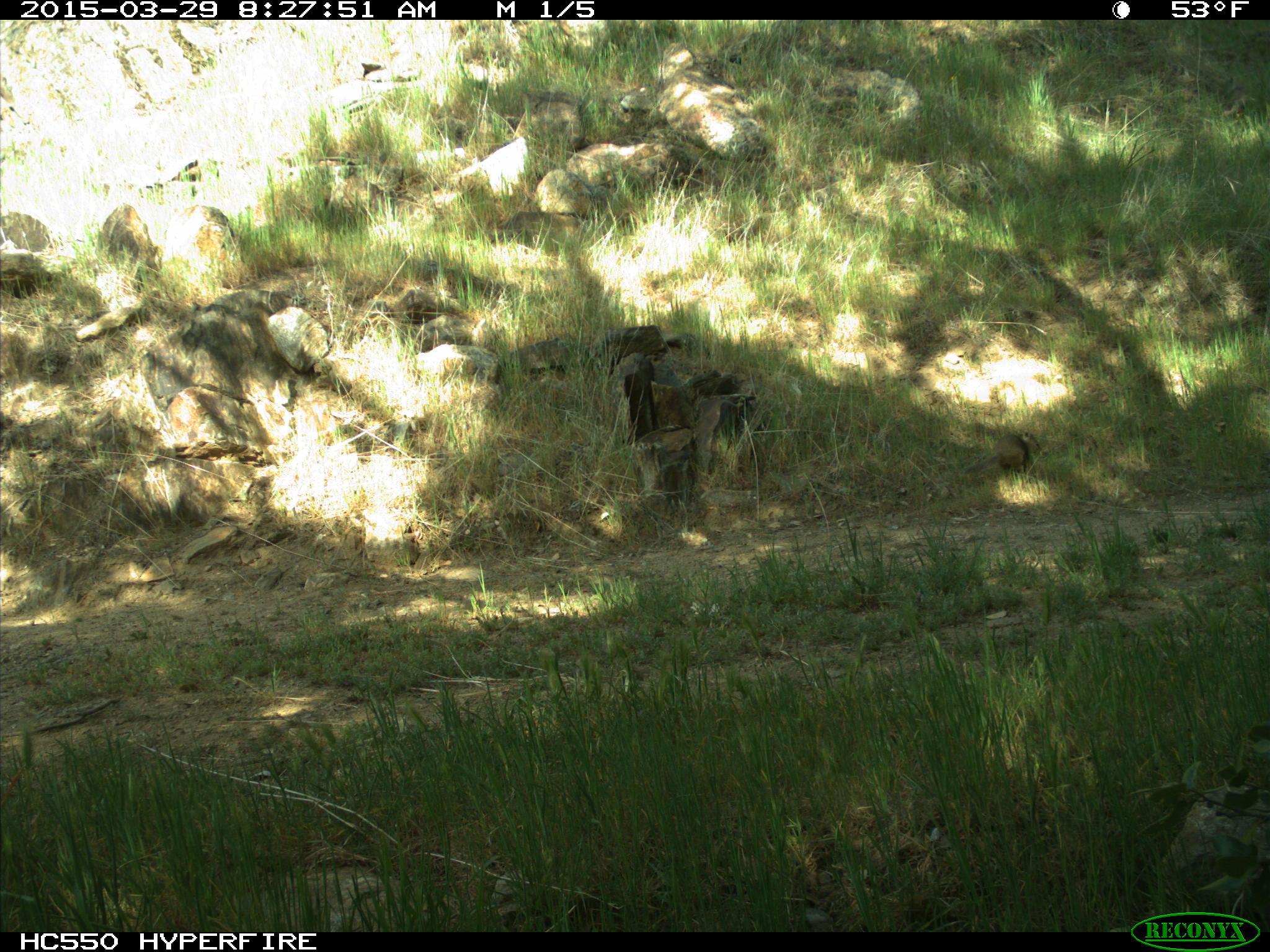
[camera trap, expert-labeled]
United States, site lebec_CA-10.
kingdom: Animalia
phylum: Chordata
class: Mammalia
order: Rodentia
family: Sciuridae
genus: Otospermophilus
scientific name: Otospermophilus beecheyi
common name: california ground squirrel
Otospermophilus beecheyi (california ground squirrel).